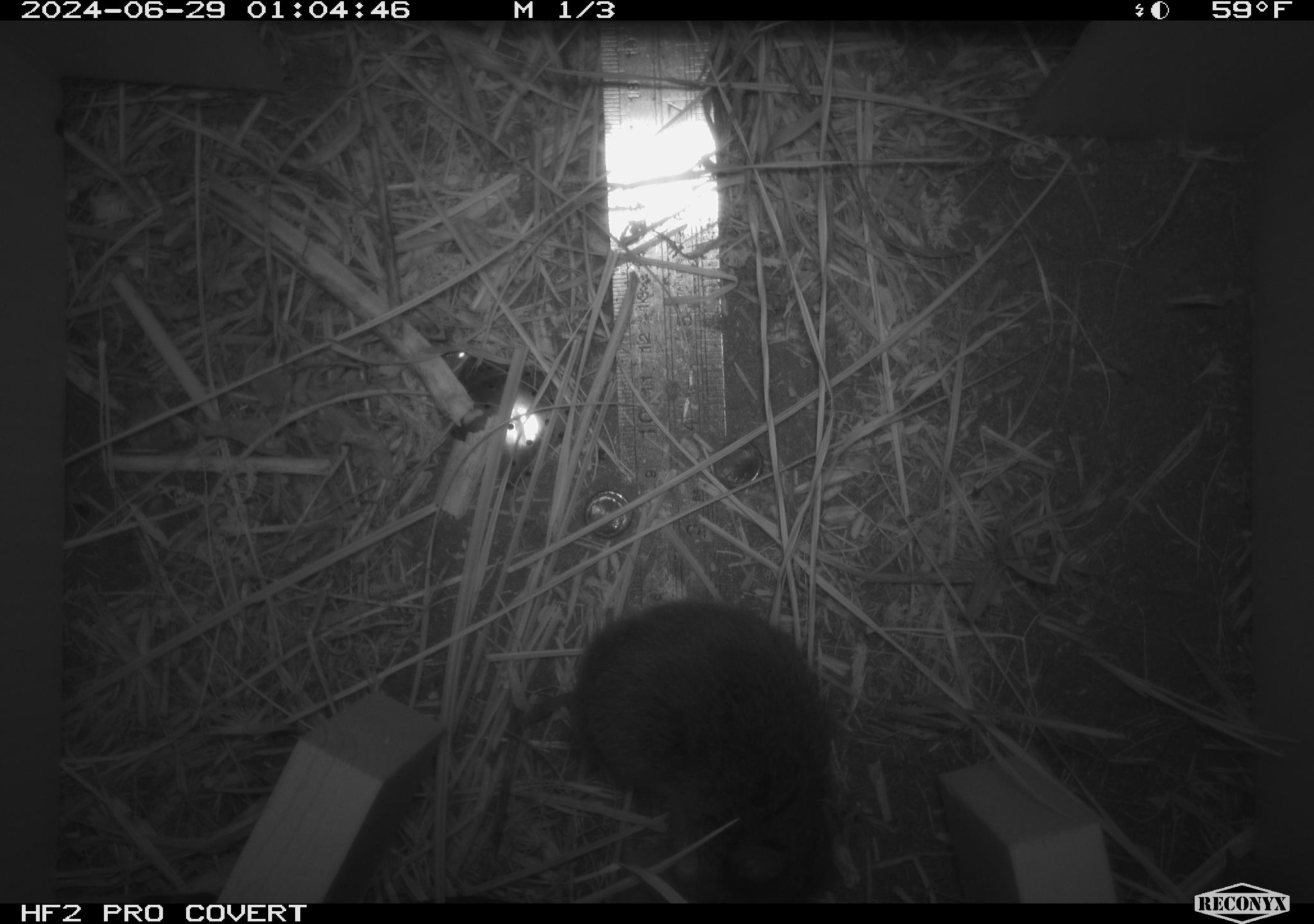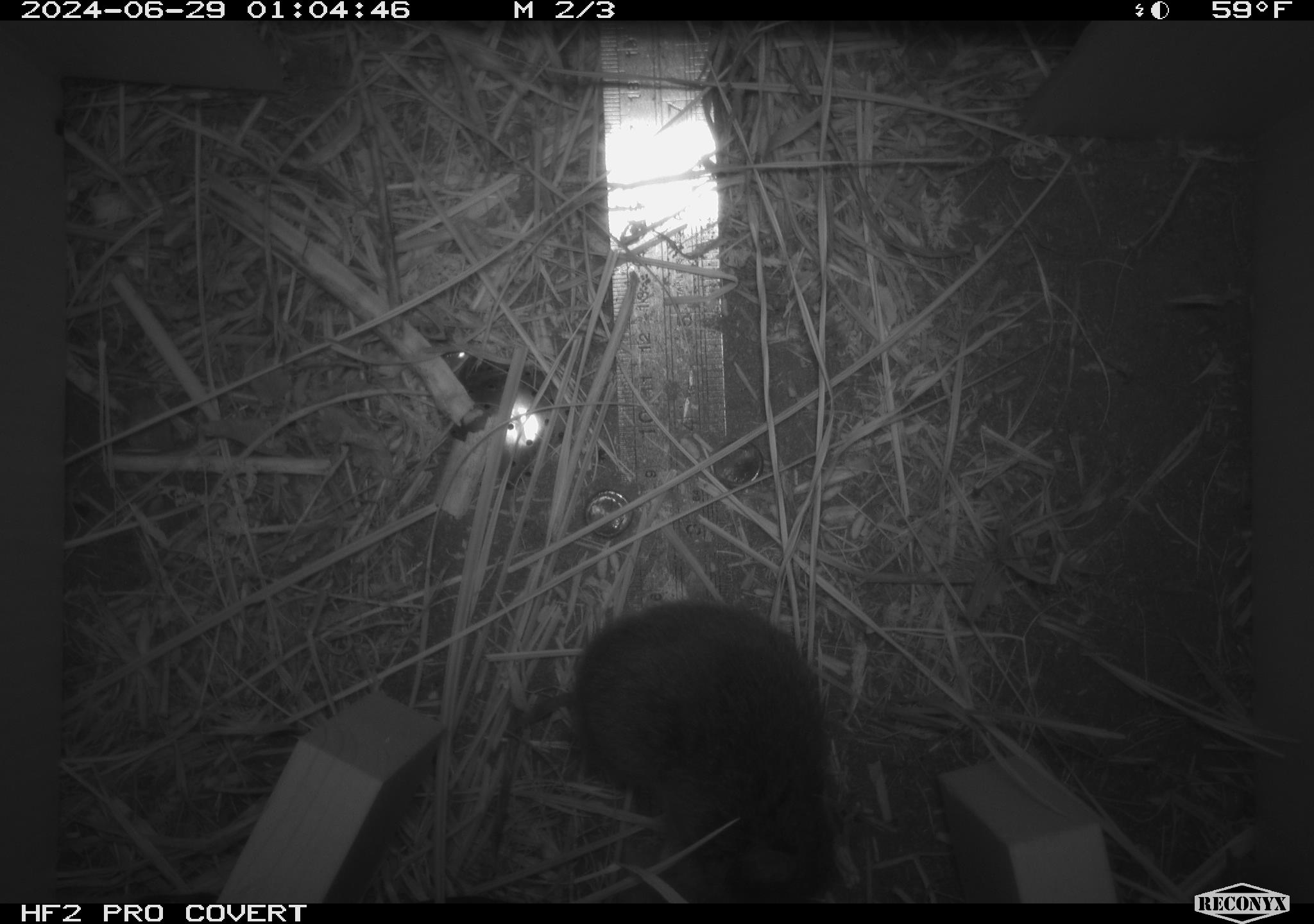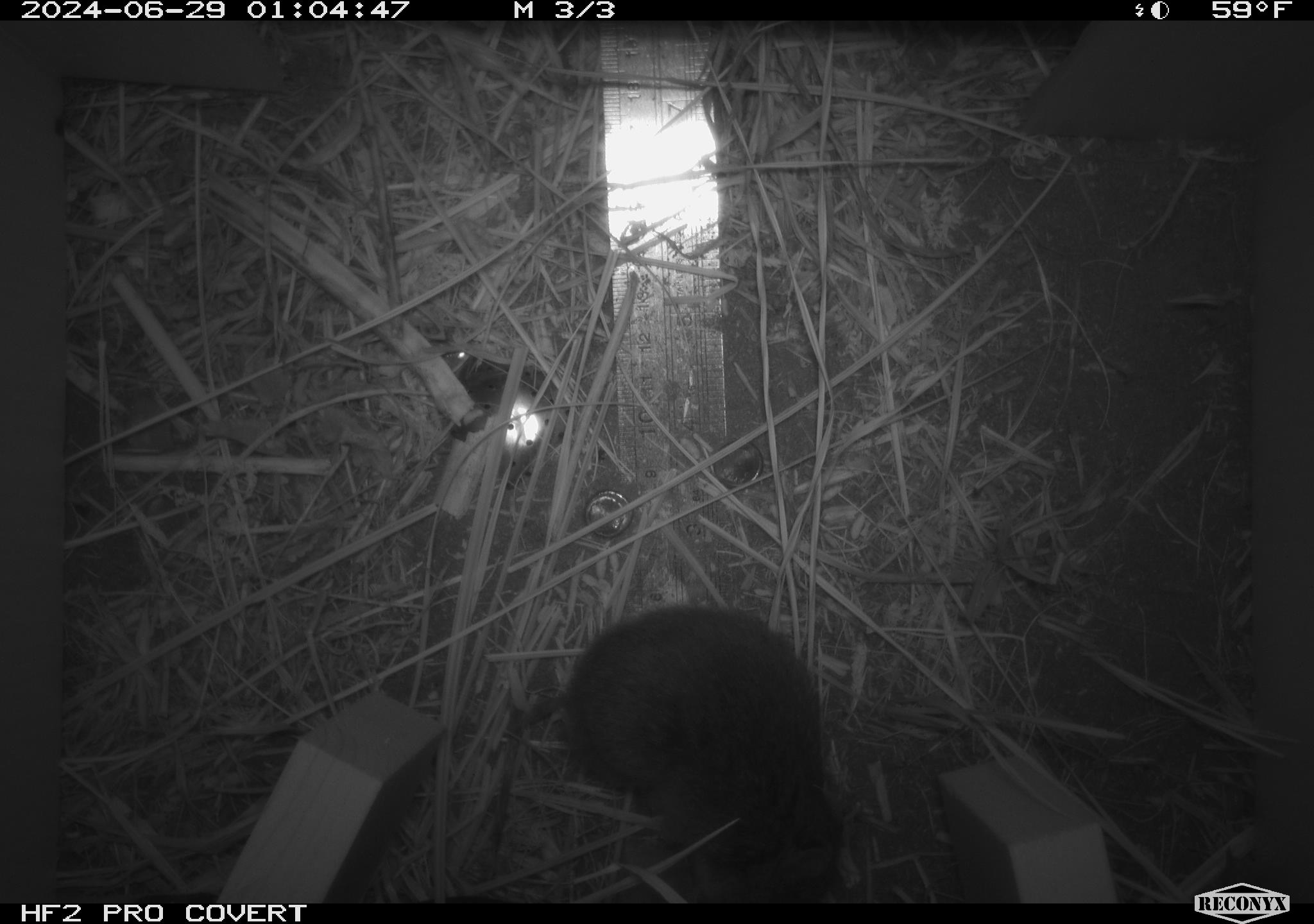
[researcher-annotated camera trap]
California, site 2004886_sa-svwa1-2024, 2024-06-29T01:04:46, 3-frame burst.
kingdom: Animalia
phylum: Chordata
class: Mammalia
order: Rodentia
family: Cricetidae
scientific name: Arvicolinae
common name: voles, lemmings, and muskrats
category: arvicolinae subfamily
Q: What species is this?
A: Arvicolinae subfamily (voles, lemmings, and muskrats) (Arvicolinae).